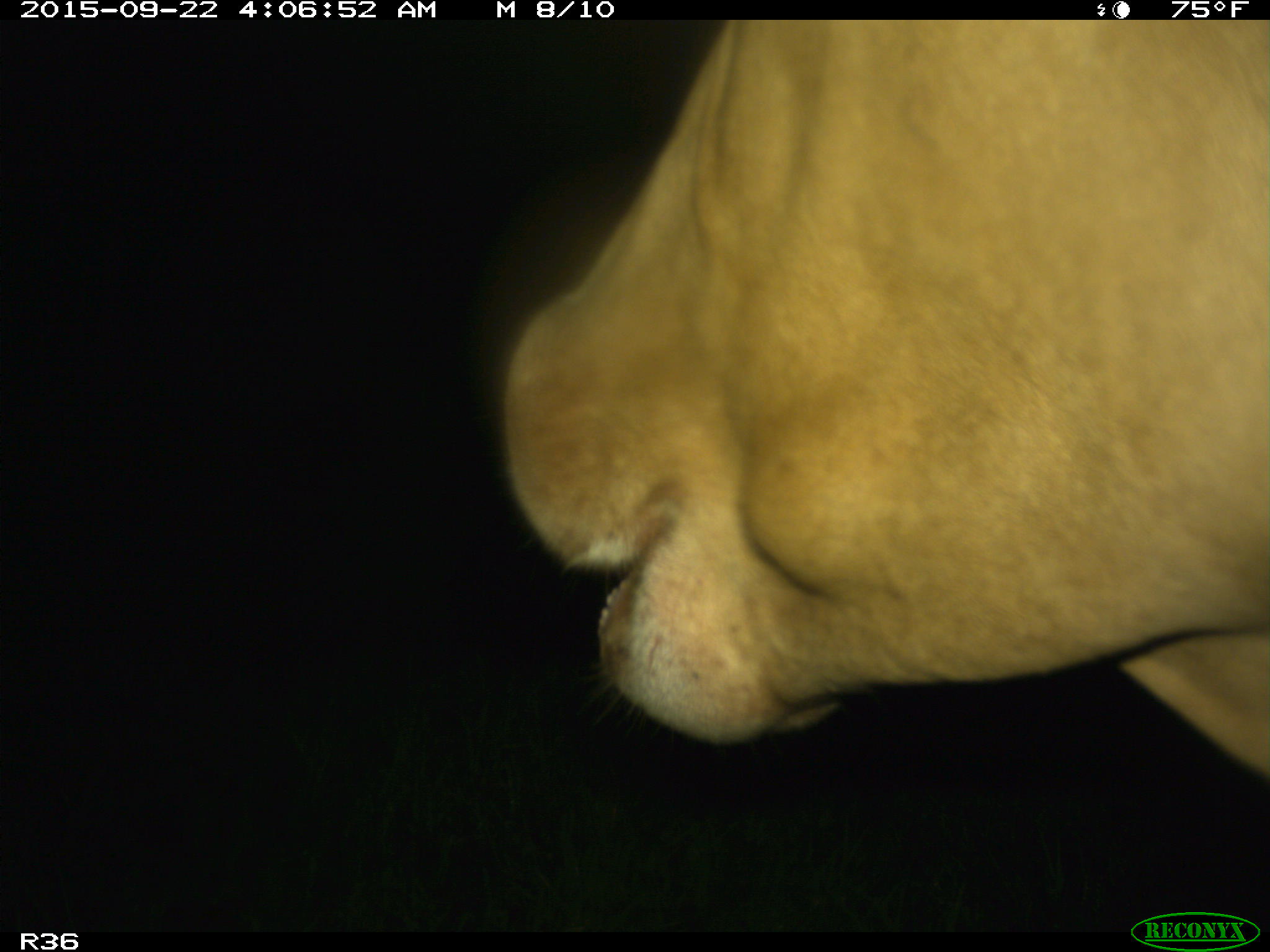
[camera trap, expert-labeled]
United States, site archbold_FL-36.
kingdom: Animalia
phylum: Chordata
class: Mammalia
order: Artiodactyla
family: Bovidae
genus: Bos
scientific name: Bos taurus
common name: domestic cow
Bos taurus (domestic cow).